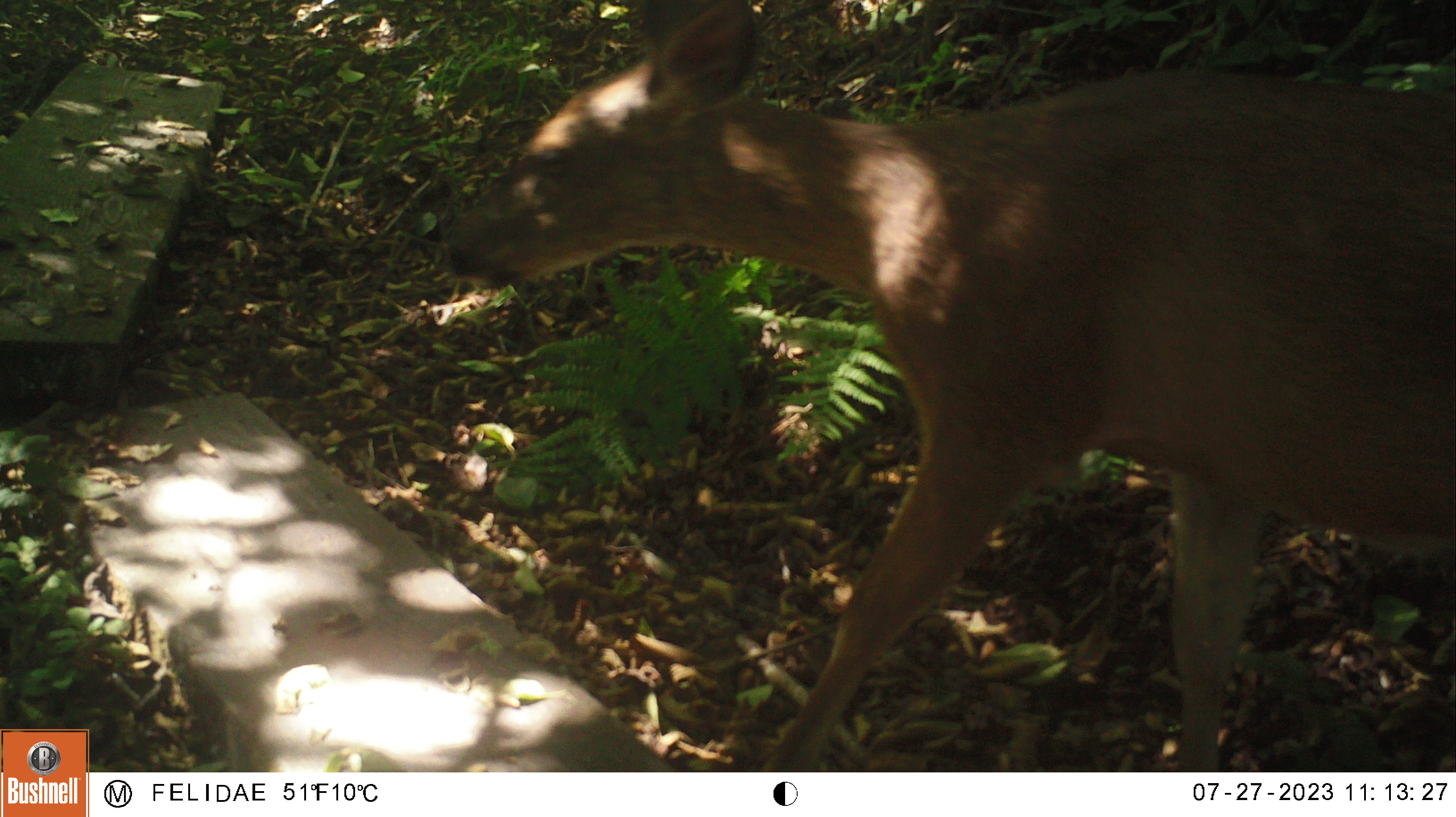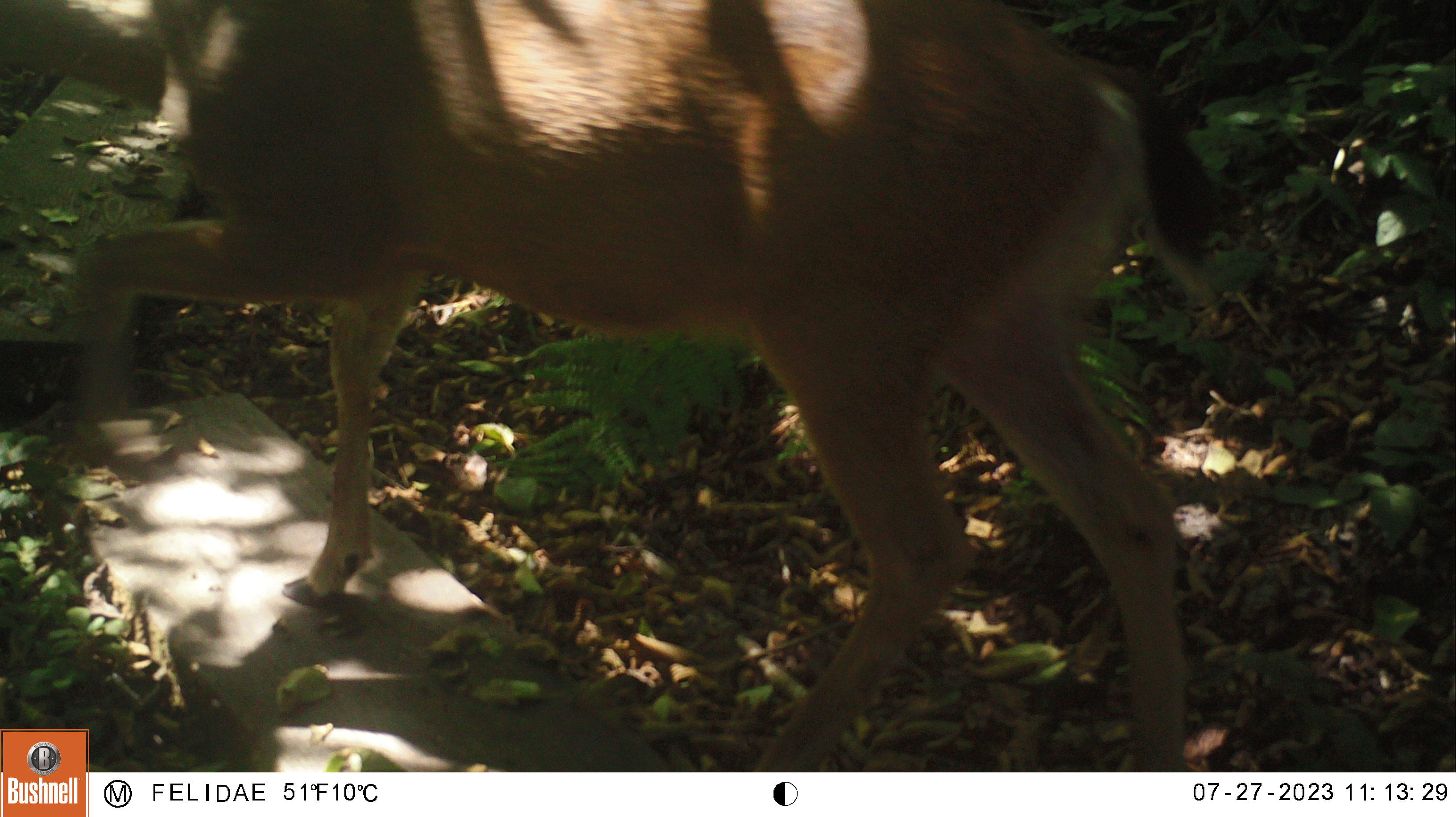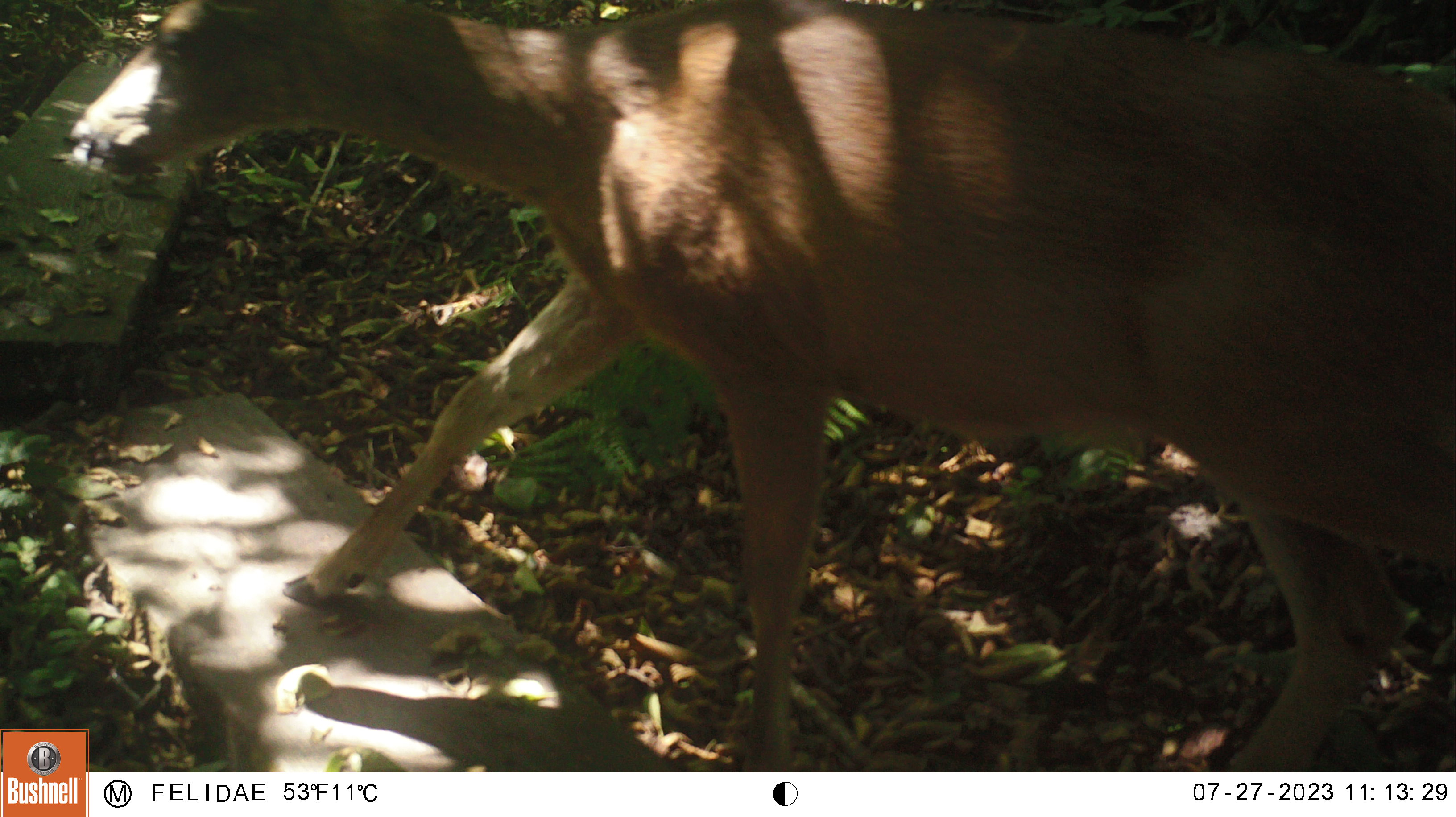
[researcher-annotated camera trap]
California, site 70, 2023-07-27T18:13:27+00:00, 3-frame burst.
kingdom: Animalia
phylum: Chordata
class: Mammalia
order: Artiodactyla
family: Cervidae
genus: Odocoileus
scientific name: Odocoileus hemionus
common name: mule deer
Mule deer (Odocoileus hemionus).